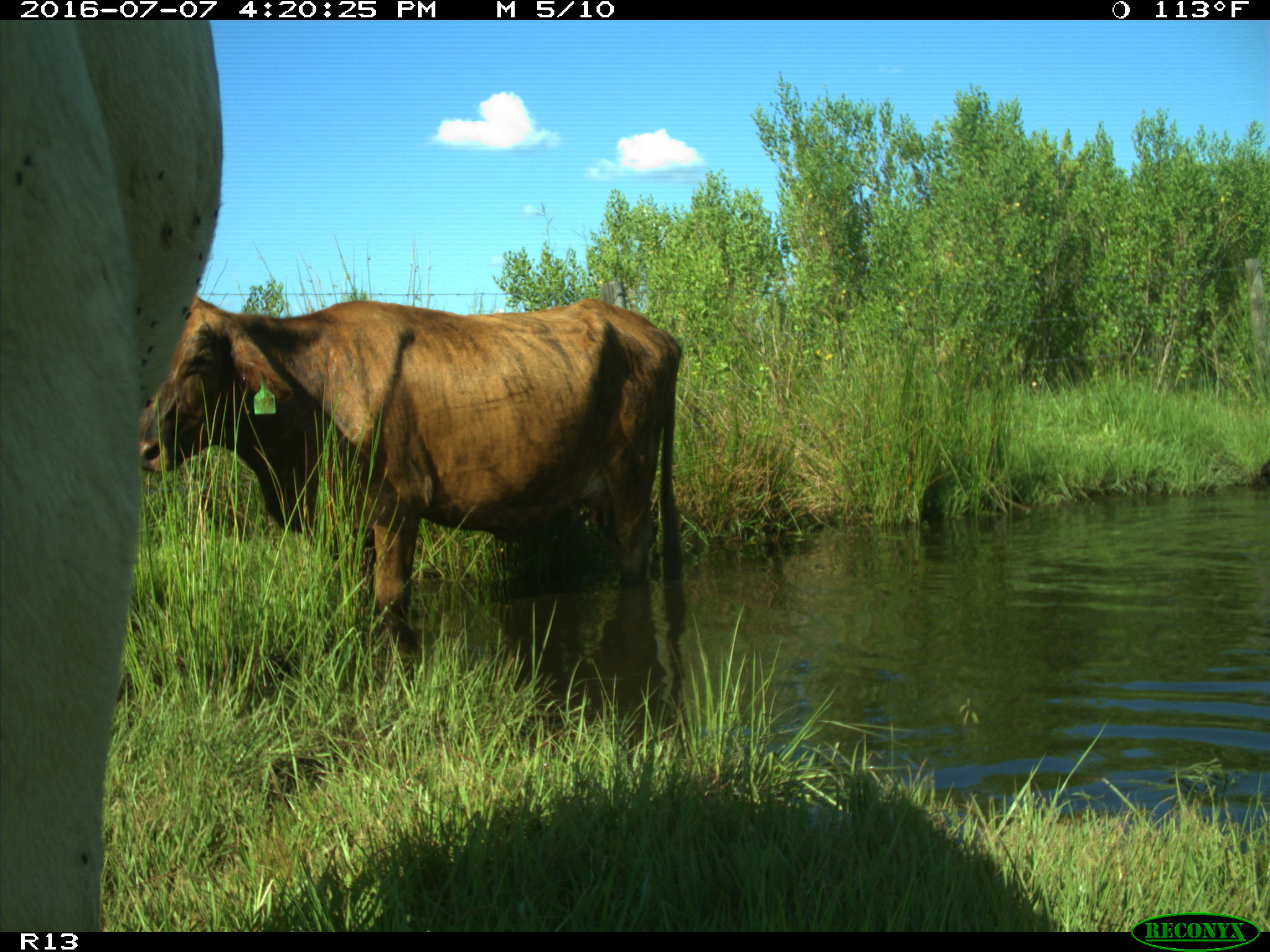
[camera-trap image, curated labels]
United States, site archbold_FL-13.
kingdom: Animalia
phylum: Chordata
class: Mammalia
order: Artiodactyla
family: Bovidae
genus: Bos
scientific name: Bos taurus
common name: domestic cow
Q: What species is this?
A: Bos taurus (domestic cow).